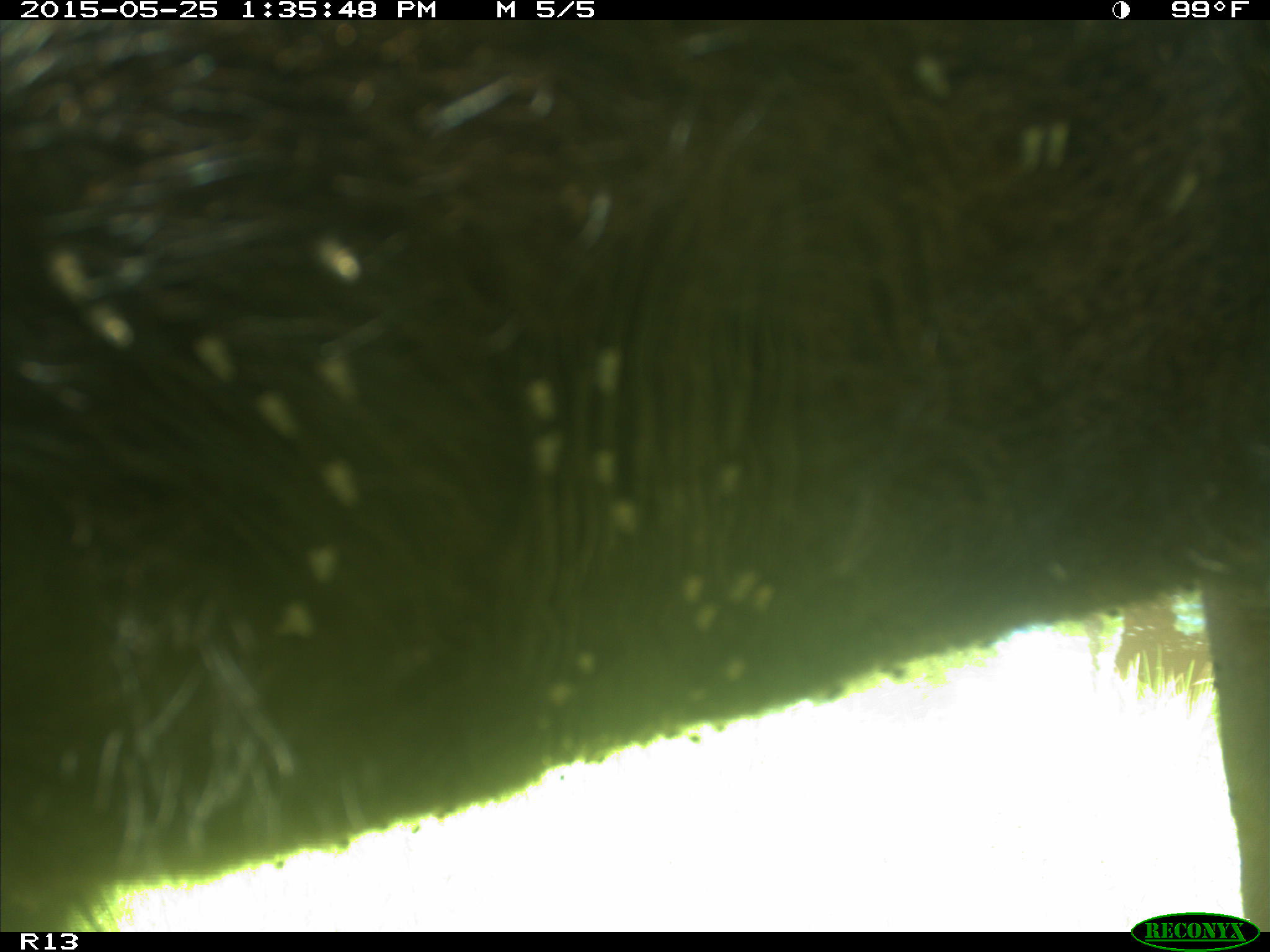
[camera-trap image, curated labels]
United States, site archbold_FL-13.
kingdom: Animalia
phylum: Chordata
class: Mammalia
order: Artiodactyla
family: Bovidae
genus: Bos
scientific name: Bos taurus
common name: domestic cow